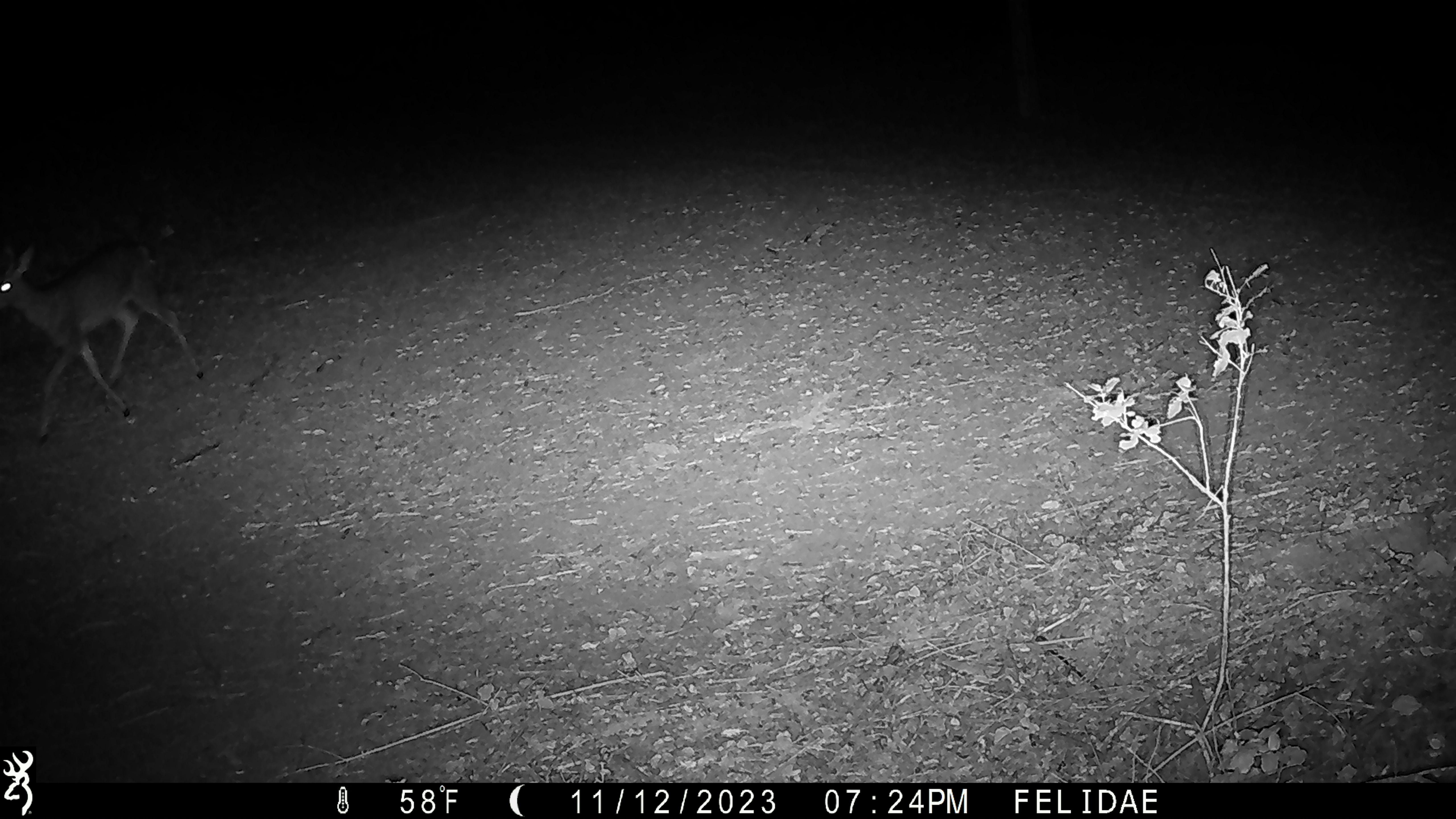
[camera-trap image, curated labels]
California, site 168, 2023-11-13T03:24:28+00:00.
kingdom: Animalia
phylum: Chordata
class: Mammalia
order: Artiodactyla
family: Cervidae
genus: Odocoileus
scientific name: Odocoileus hemionus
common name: mule deer